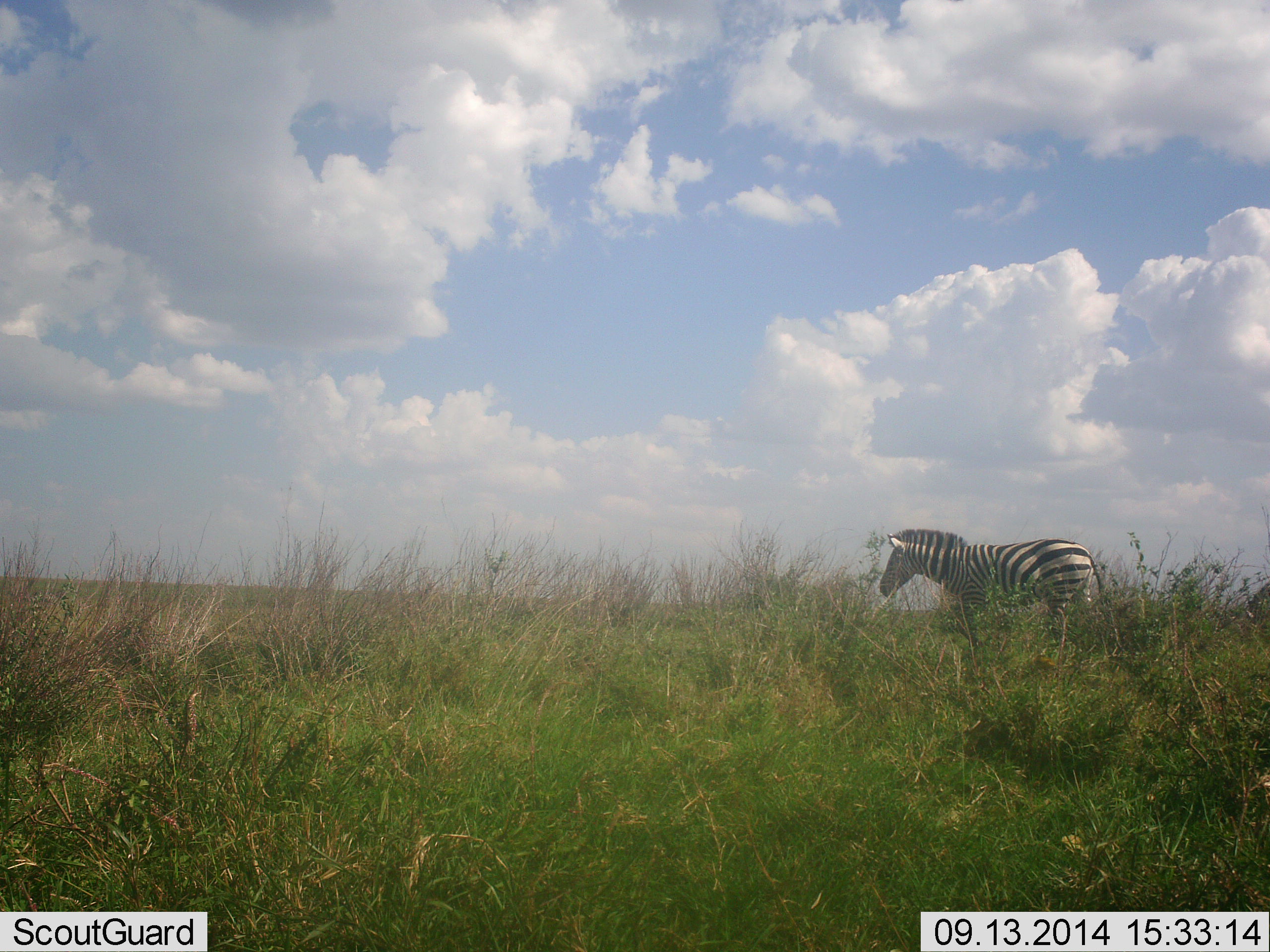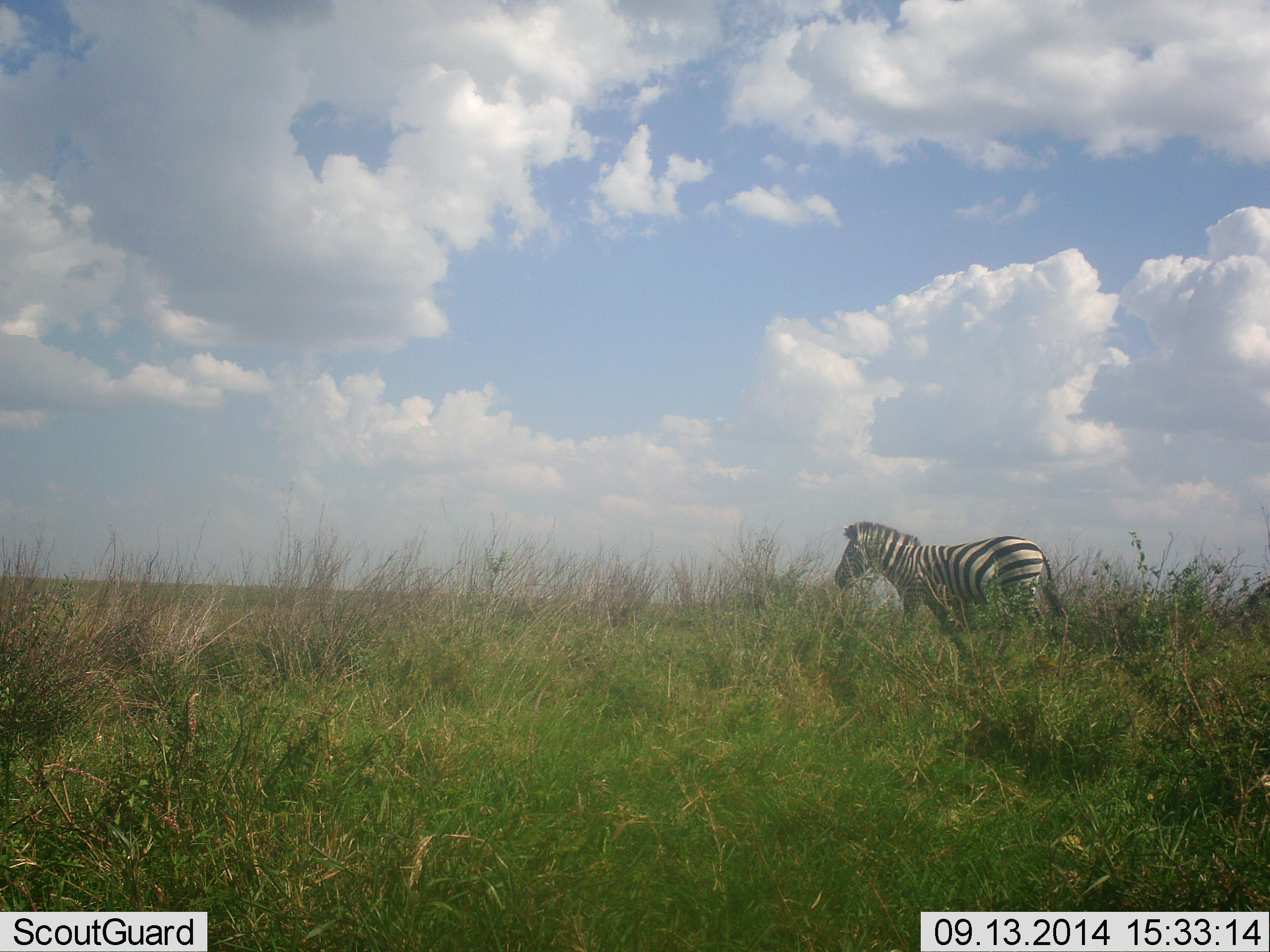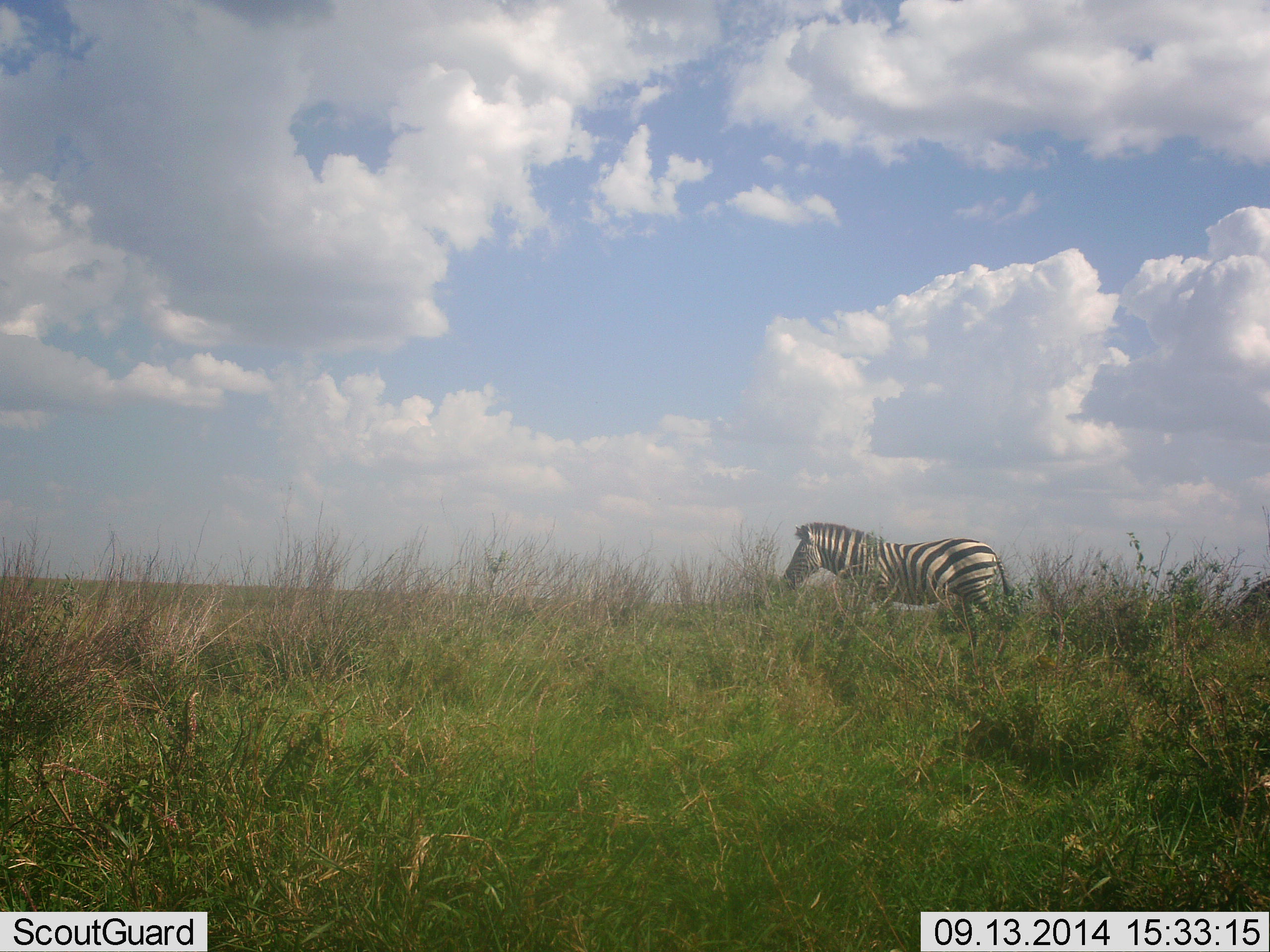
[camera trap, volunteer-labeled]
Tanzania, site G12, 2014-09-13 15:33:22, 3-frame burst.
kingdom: Animalia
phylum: Chordata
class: Mammalia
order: Perissodactyla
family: Equidae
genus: Equus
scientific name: Equus quagga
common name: plains zebra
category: zebra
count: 1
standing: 0%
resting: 0%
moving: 100%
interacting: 0%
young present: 0%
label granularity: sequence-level